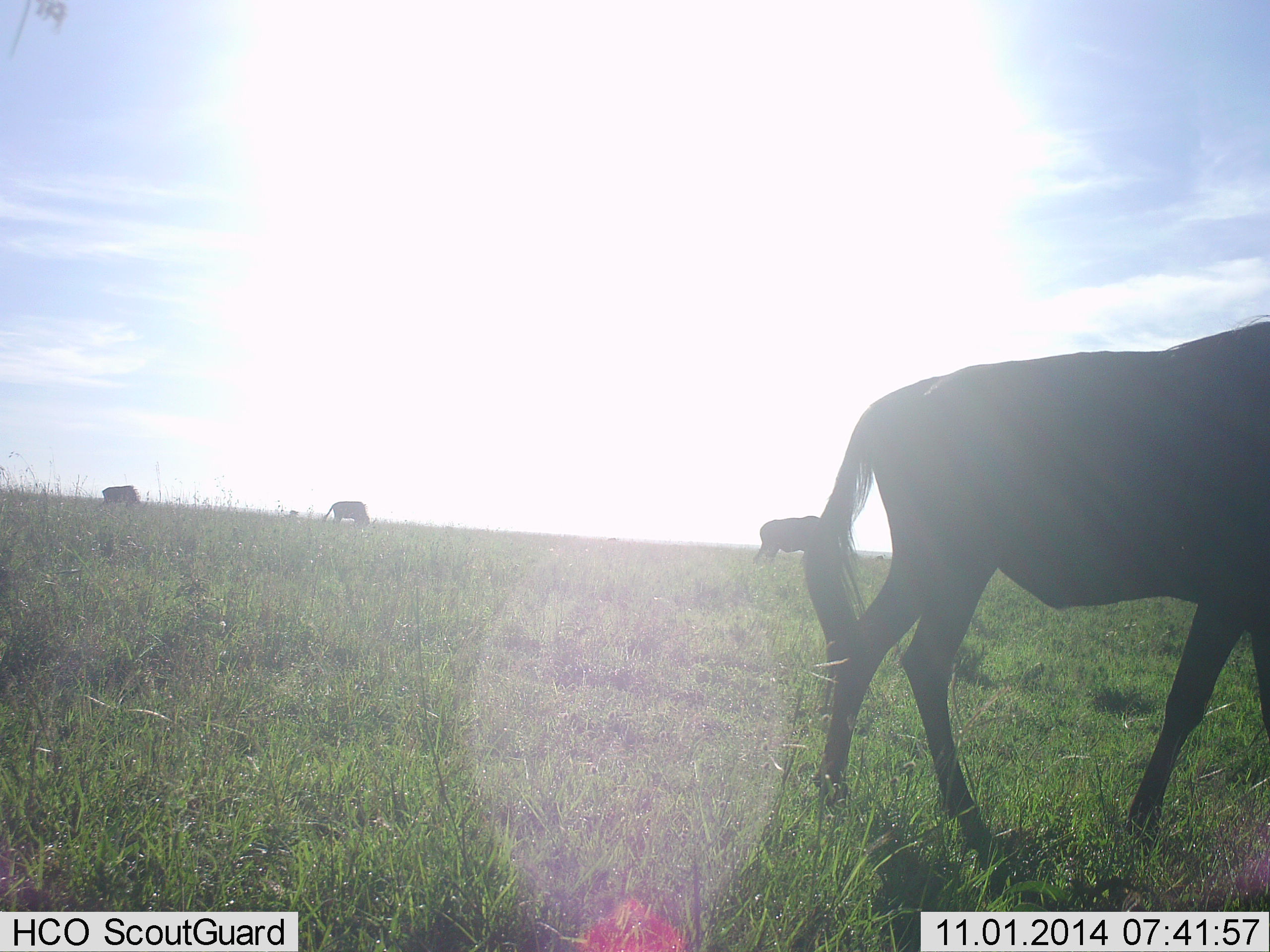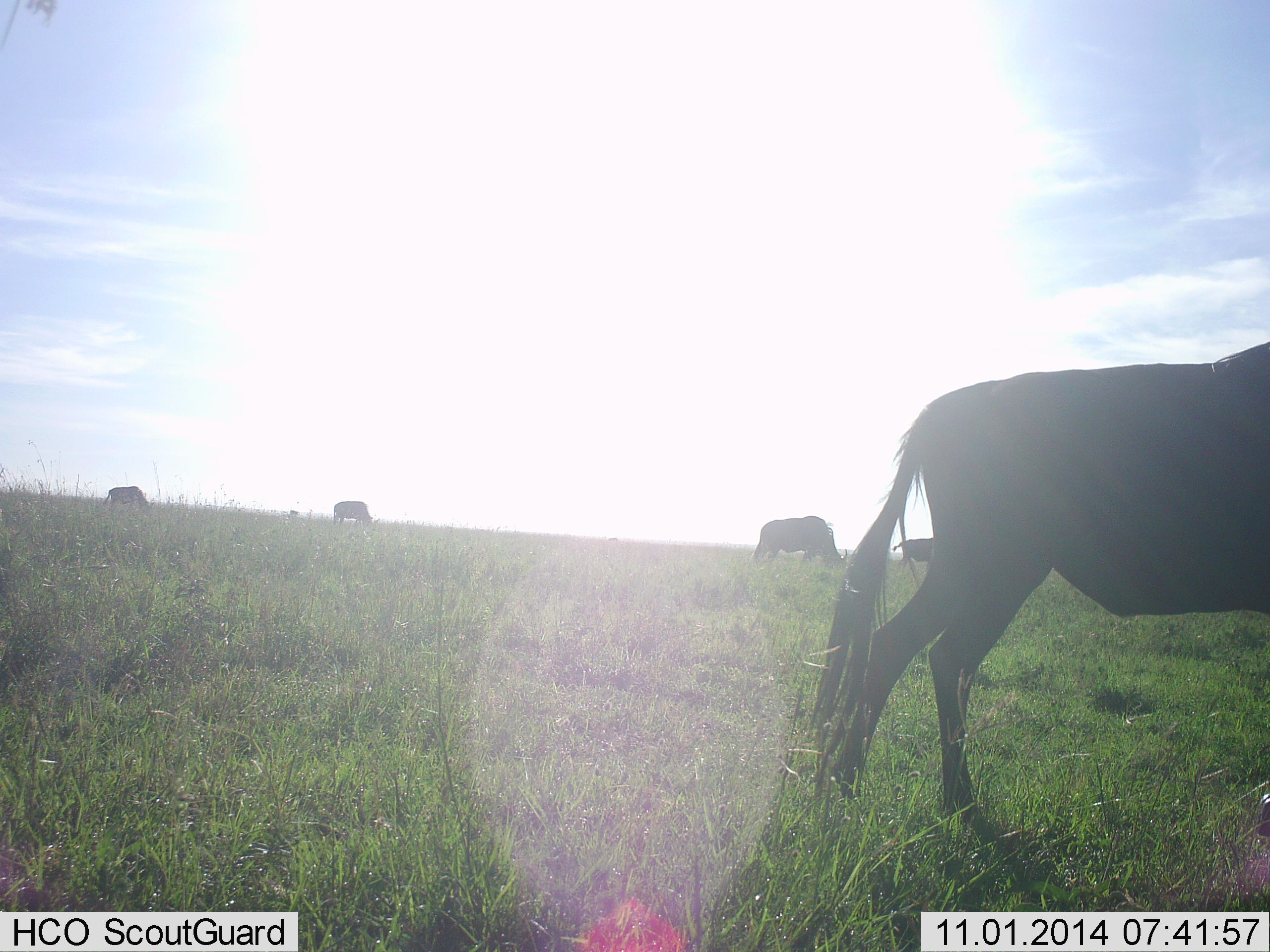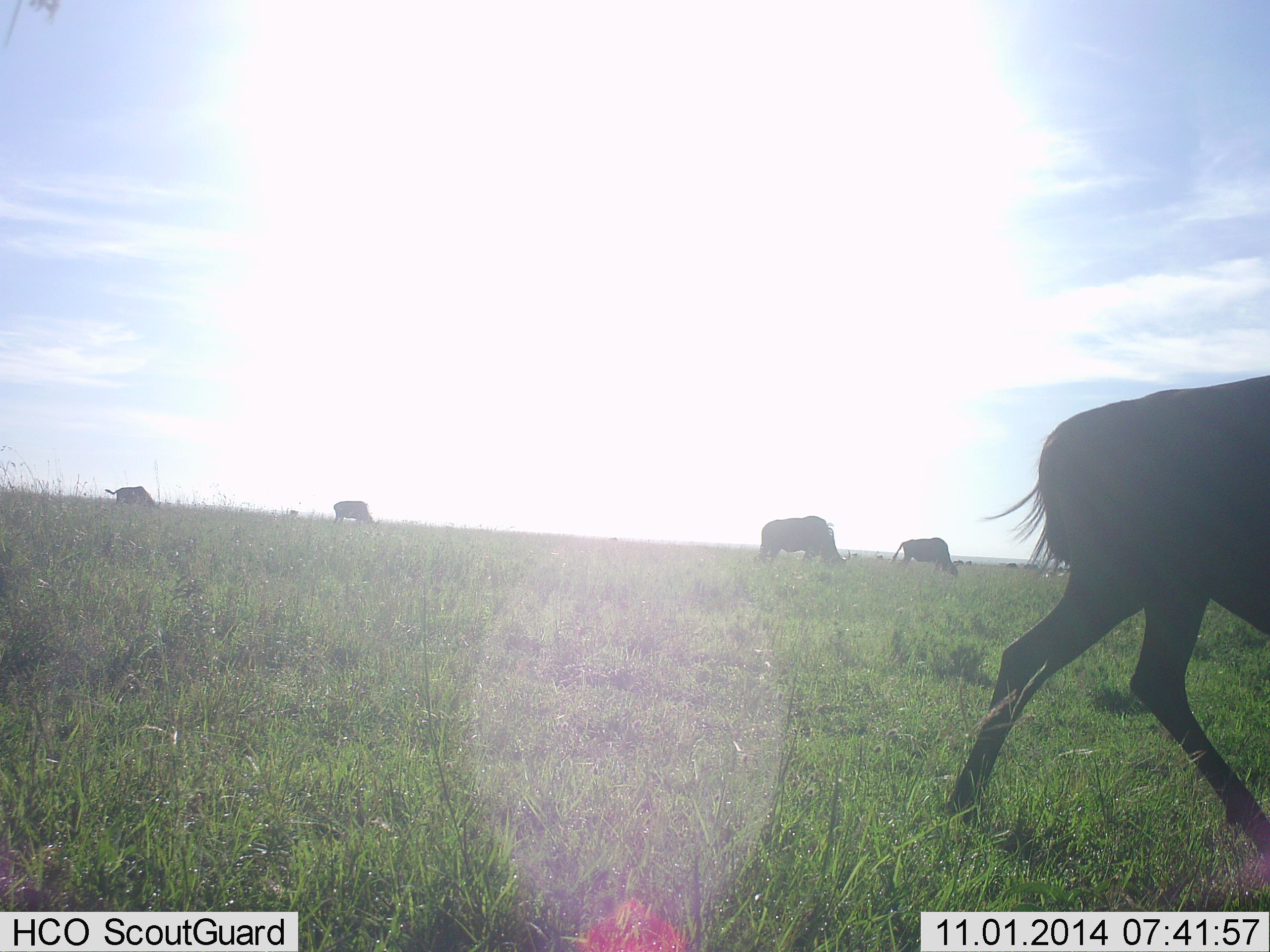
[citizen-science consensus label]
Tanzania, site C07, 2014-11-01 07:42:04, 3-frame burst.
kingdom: Animalia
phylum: Chordata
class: Mammalia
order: Artiodactyla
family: Bovidae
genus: Connochaetes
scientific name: Connochaetes taurinus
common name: blue wildebeest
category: wildebeest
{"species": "wildebeest (blue wildebeest) (Connochaetes taurinus)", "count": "5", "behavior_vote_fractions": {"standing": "40%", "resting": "0%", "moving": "50%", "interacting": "0%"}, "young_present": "0%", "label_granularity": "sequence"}